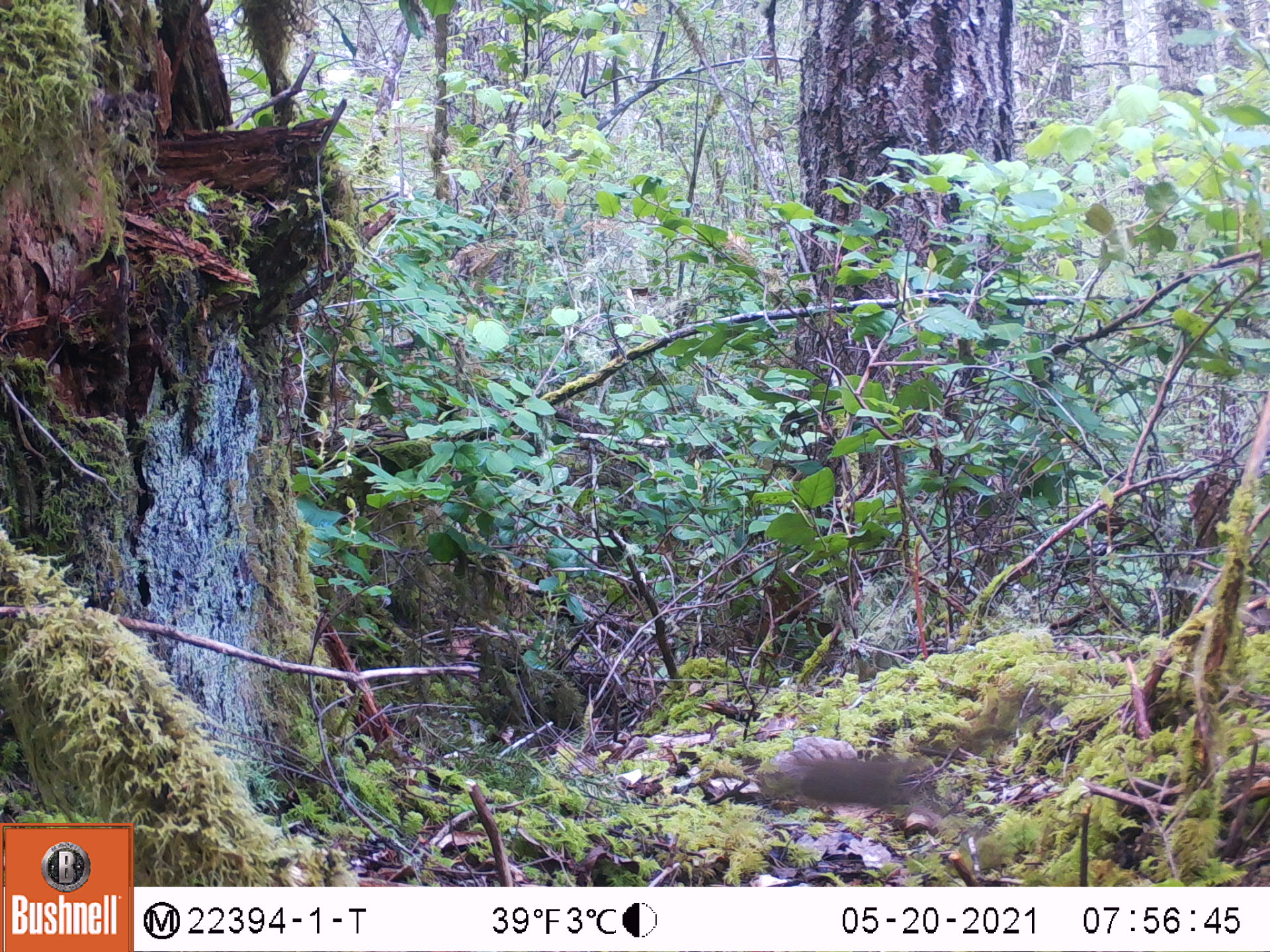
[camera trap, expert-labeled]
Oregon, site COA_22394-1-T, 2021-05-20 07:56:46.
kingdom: Animalia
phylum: Chordata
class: Mammalia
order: Rodentia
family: Sciuridae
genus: Tamiasciurus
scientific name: Tamiasciurus douglasii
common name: douglas squirrel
Douglas squirrel (Tamiasciurus douglasii).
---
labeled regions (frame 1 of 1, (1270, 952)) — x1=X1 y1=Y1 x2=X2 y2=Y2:
douglas squirrel: x1=735 y1=726 x2=986 y2=847